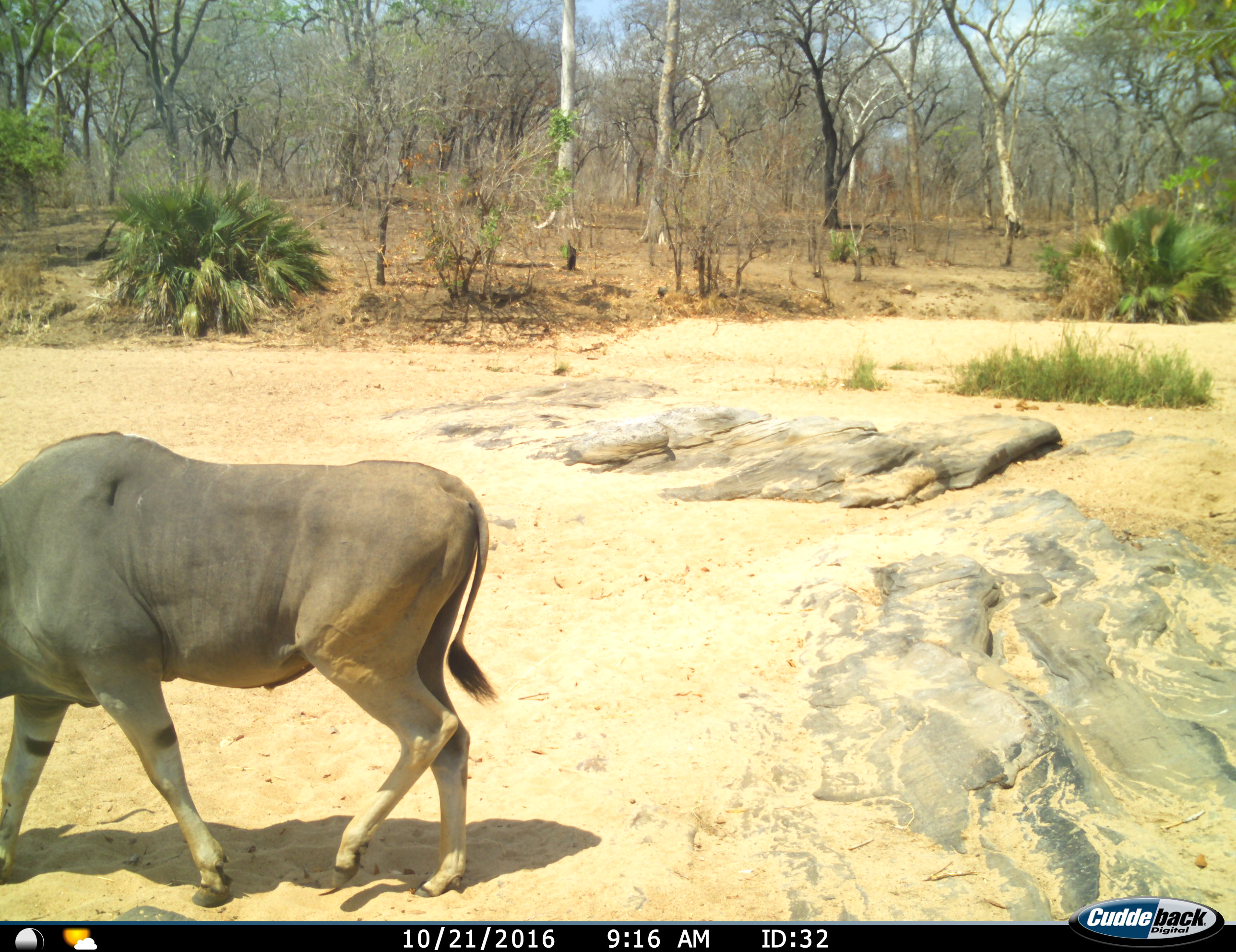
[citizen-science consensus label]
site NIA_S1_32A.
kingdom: Animalia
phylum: Chordata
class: Mammalia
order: Artiodactyla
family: Bovidae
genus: Tragelaphus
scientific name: Tragelaphus oryx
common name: eland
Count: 1.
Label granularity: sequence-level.